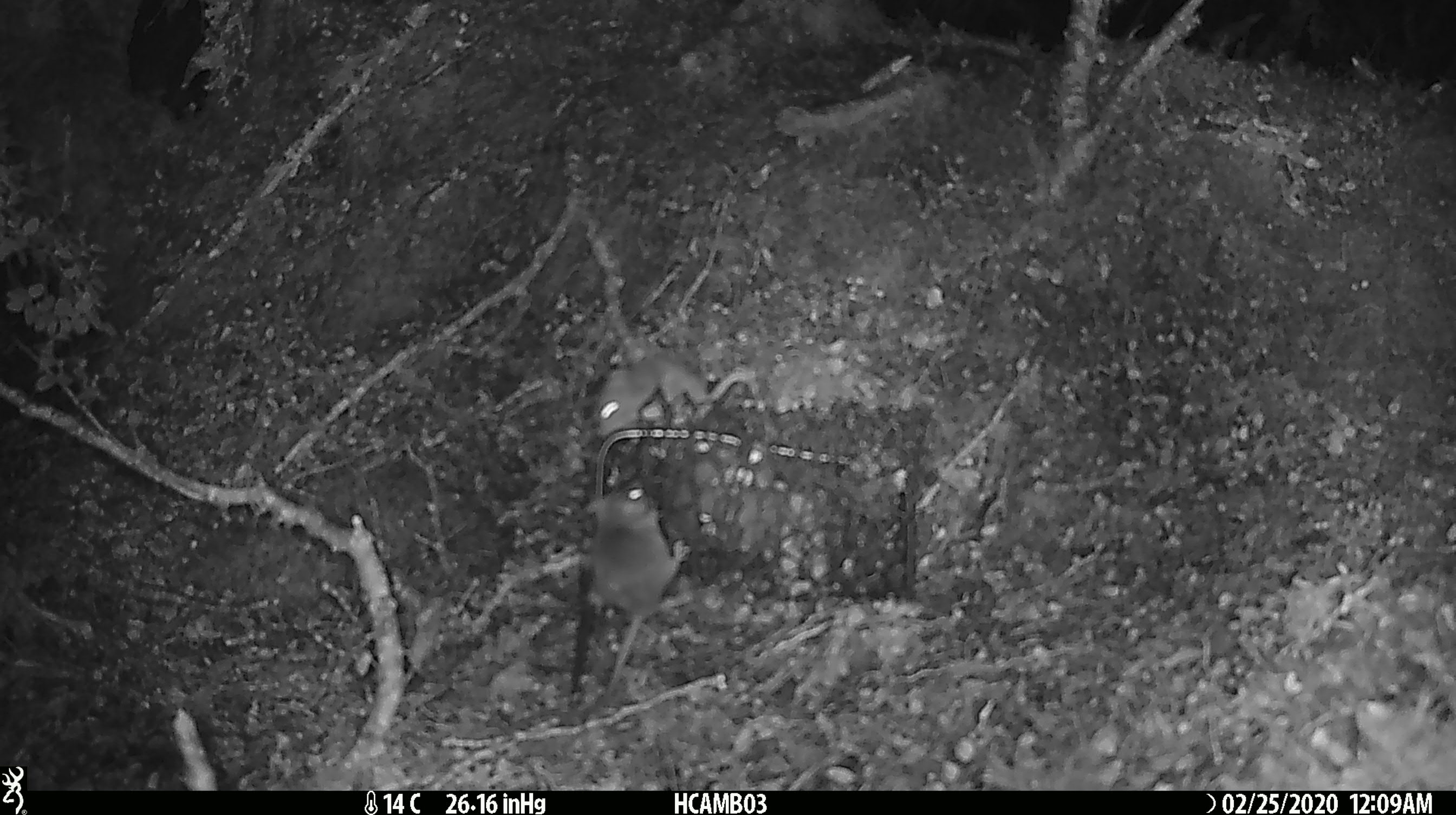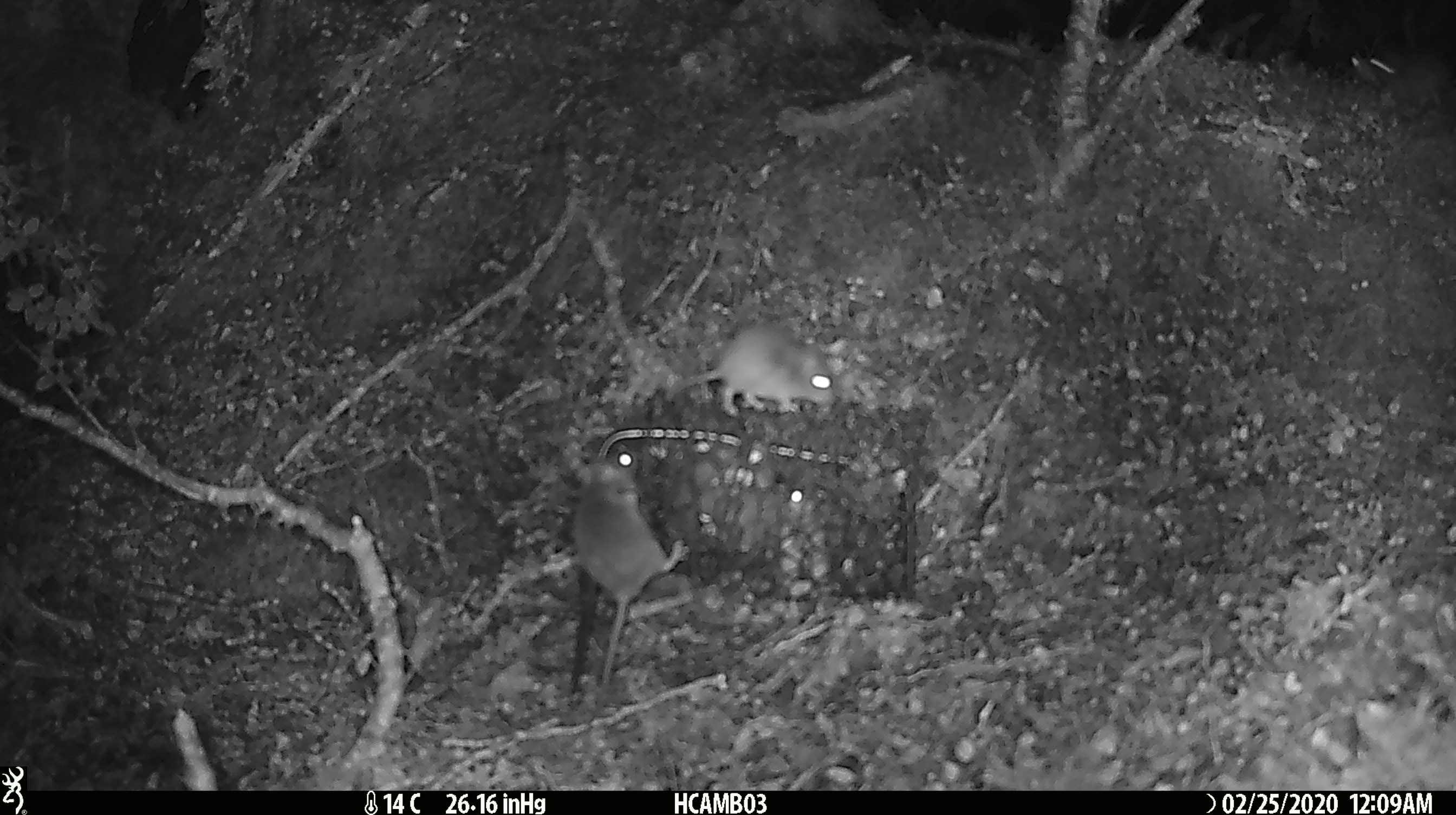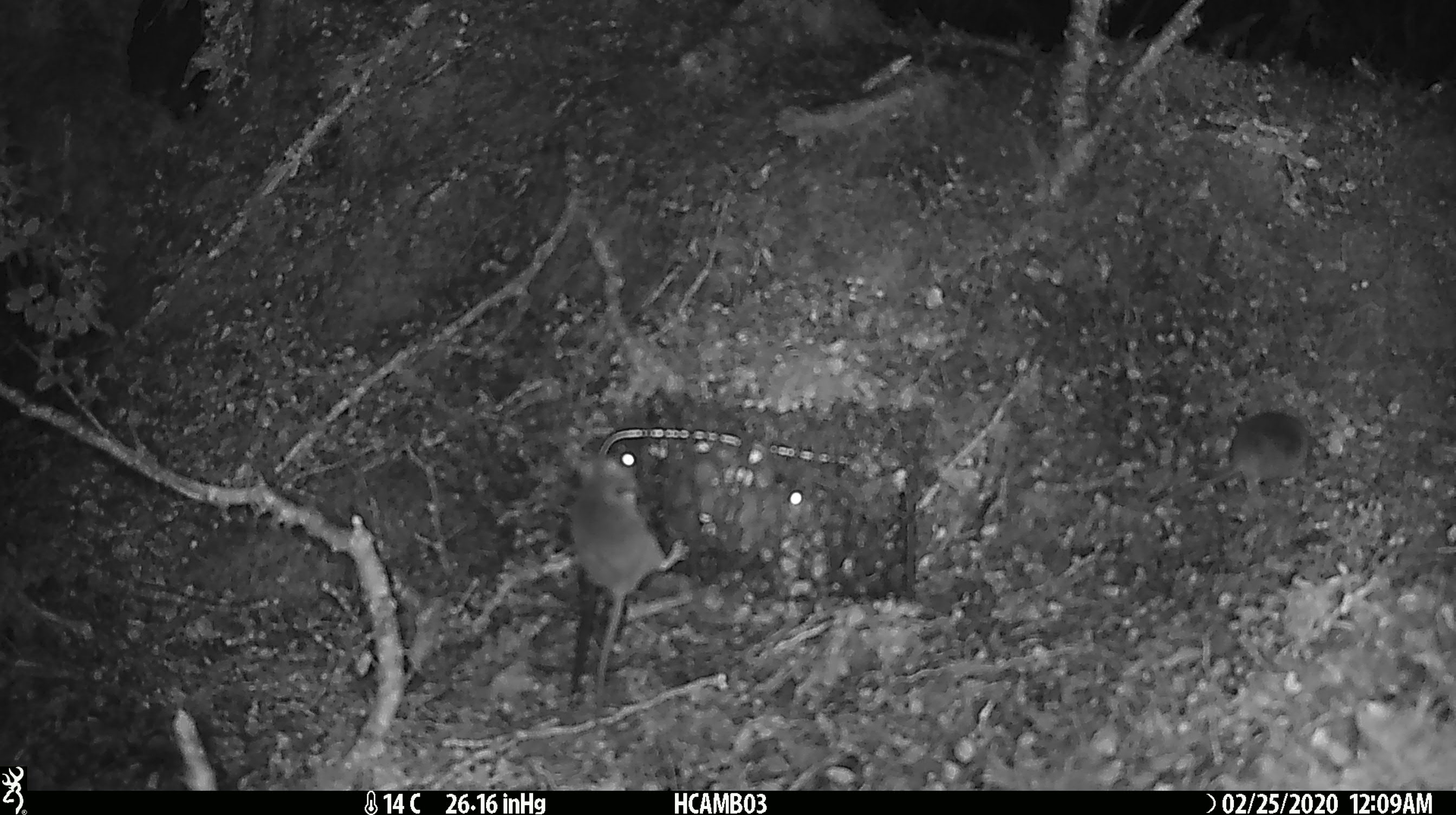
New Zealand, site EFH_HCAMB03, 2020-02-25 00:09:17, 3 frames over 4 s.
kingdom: Animalia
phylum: Chordata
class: Mammalia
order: Rodentia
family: Muridae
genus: Mus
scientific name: Mus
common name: mouse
Mouse (Mus).